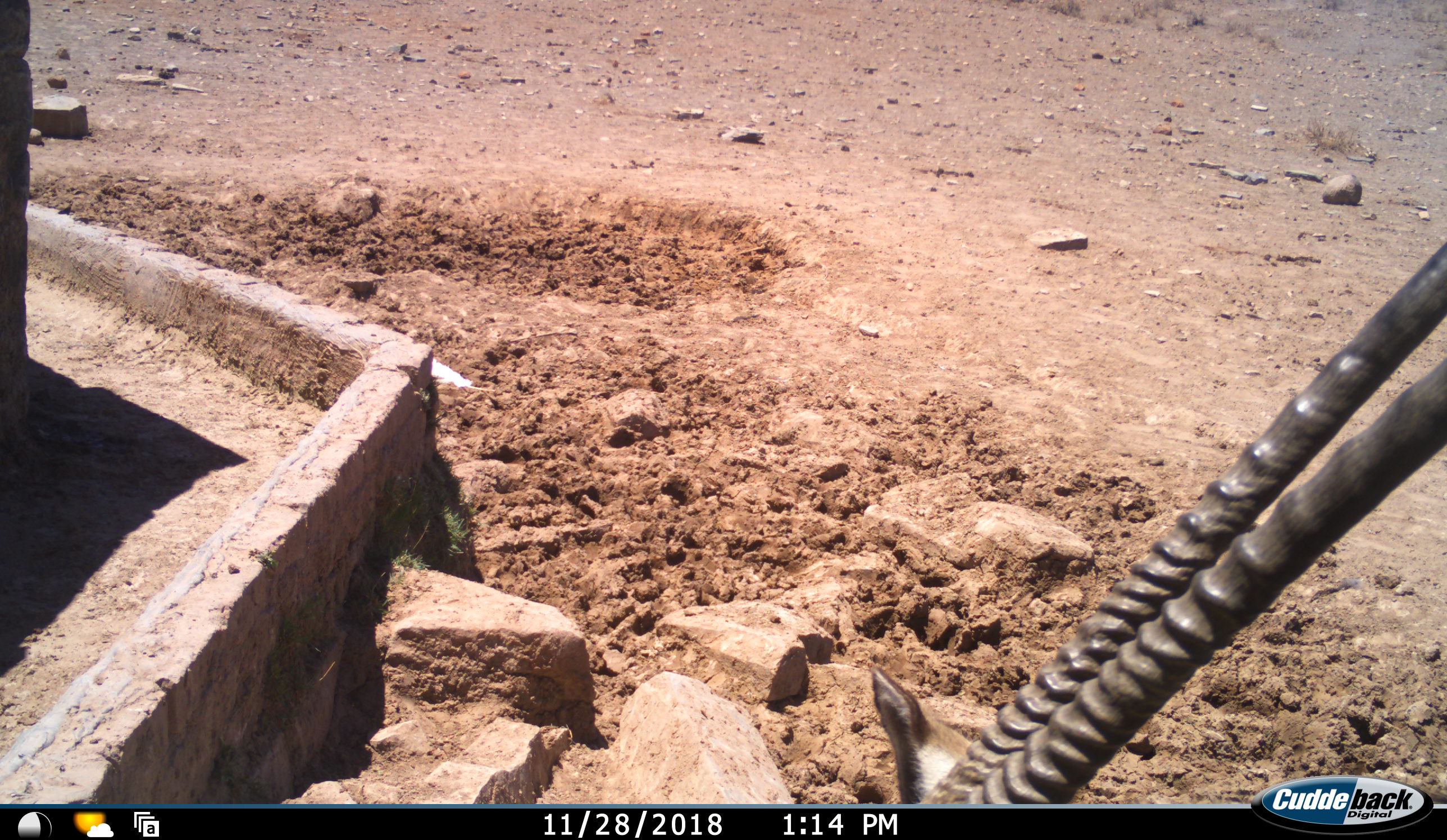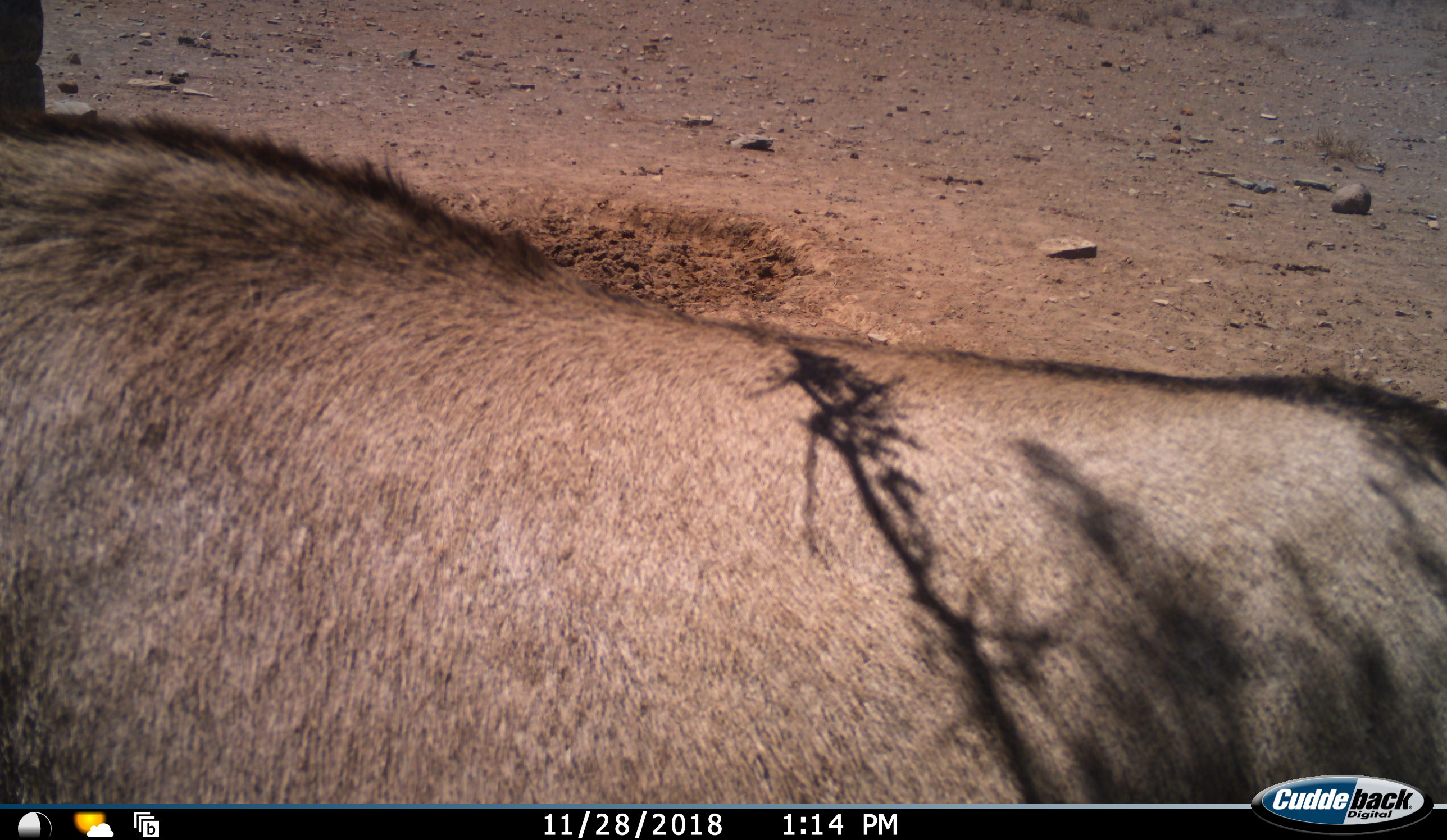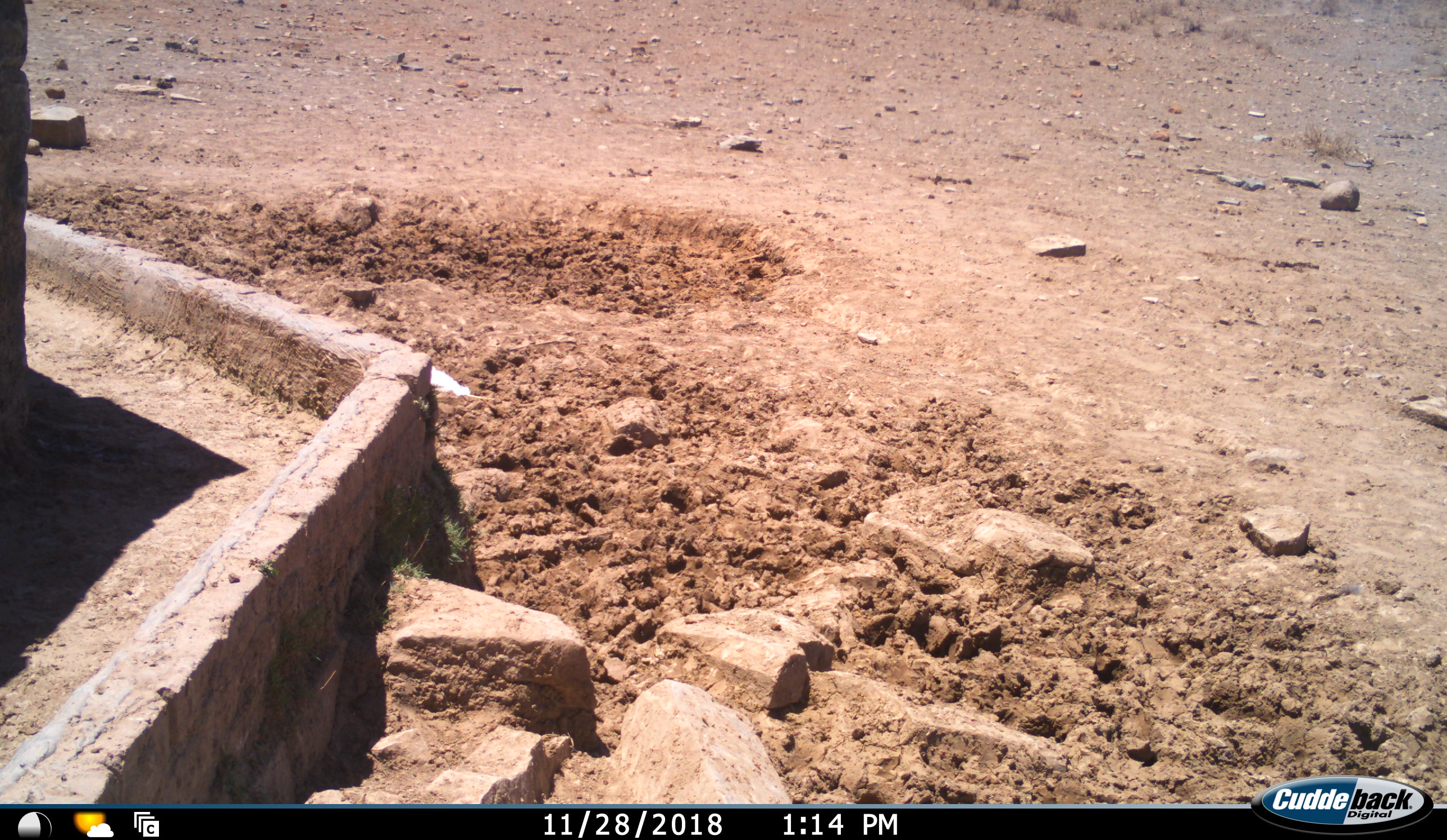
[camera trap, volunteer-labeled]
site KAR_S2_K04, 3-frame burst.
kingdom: Animalia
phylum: Chordata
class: Mammalia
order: Artiodactyla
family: Bovidae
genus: Oryx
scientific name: Oryx gazella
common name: gemsbok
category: oryx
Oryx (gemsbok) (Oryx gazella), count 1. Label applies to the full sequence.